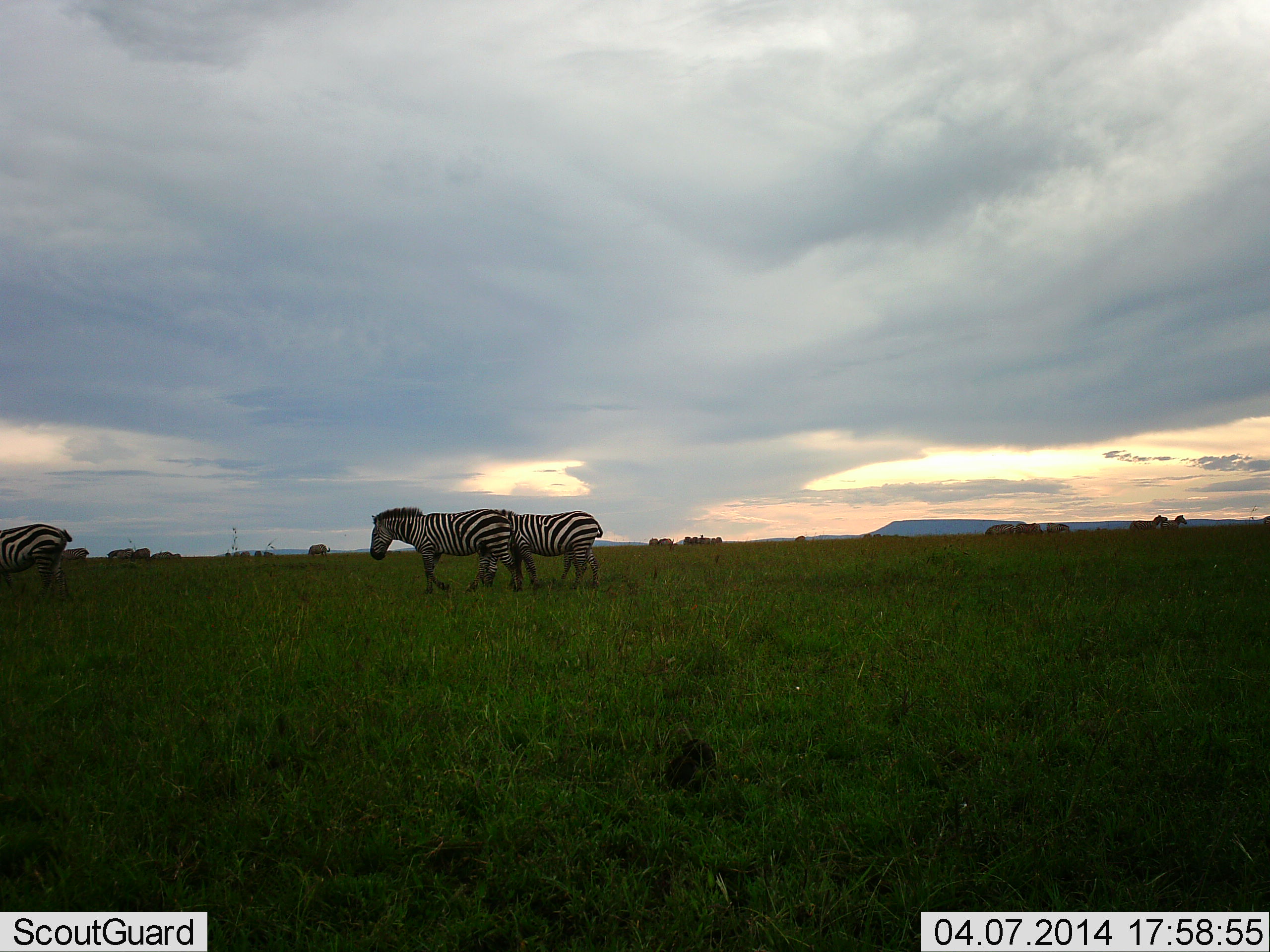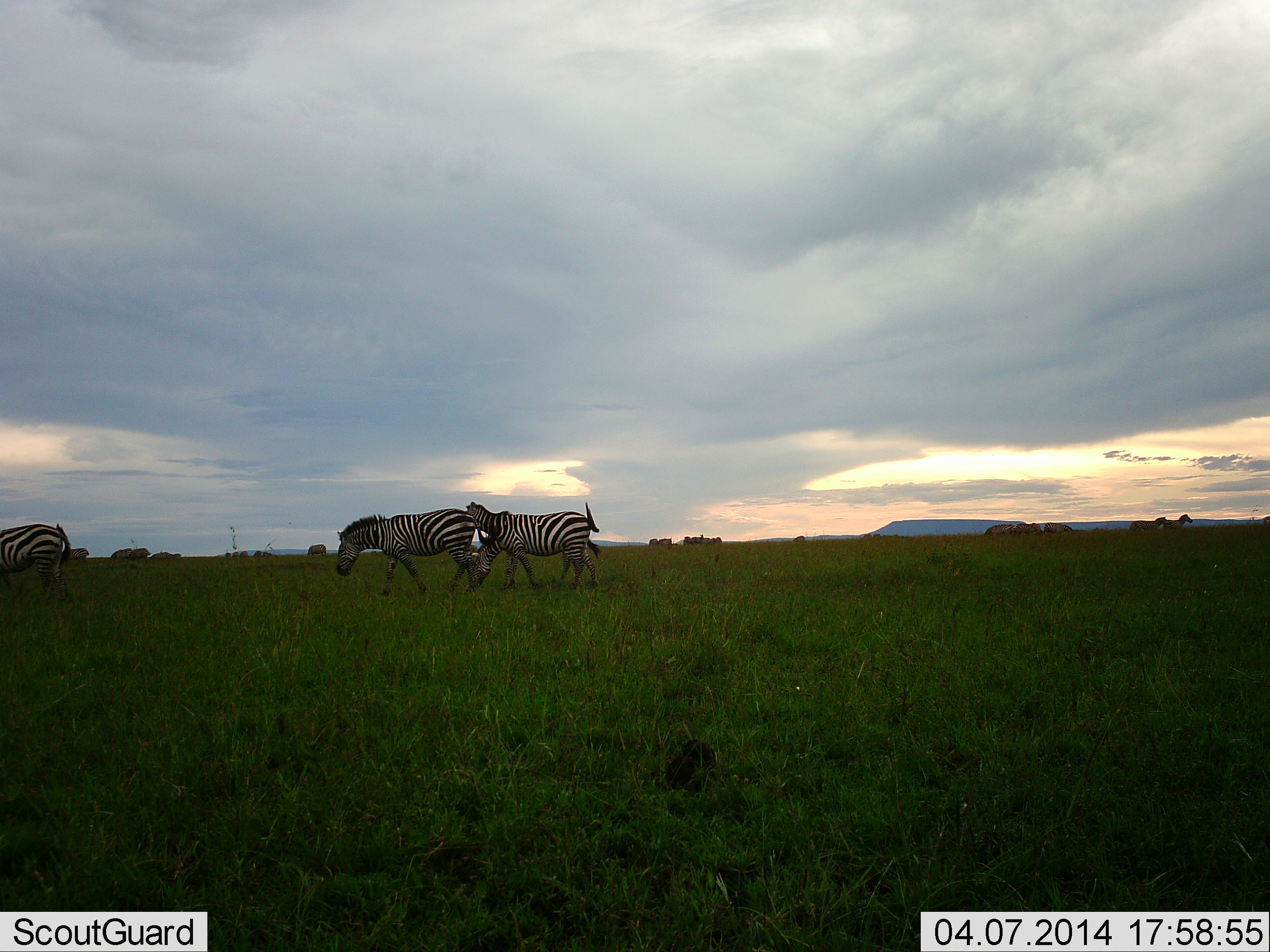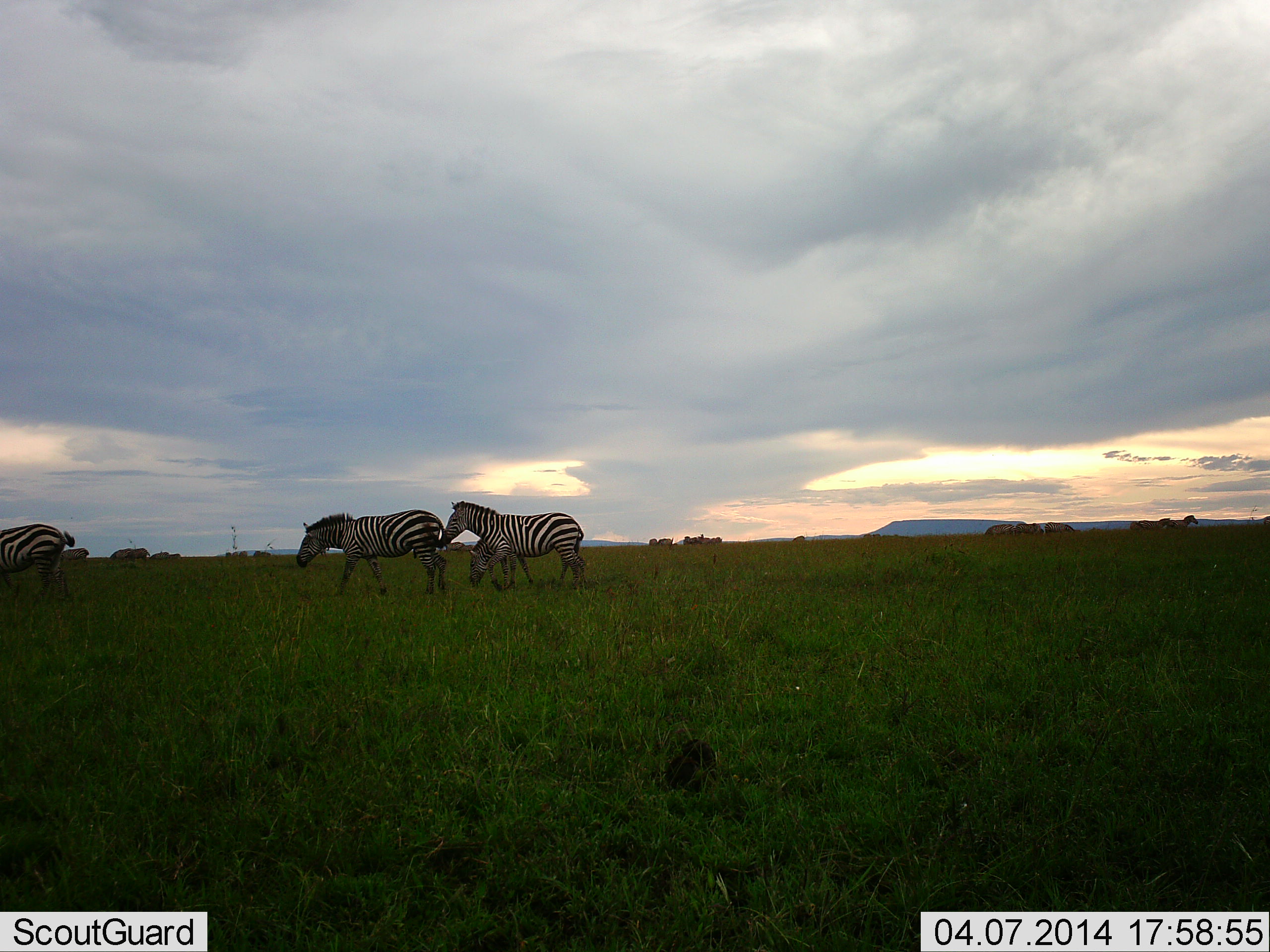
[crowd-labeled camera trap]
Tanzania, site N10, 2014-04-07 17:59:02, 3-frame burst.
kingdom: Animalia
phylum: Chordata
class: Mammalia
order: Perissodactyla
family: Equidae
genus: Equus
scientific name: Equus quagga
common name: plains zebra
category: zebra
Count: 4.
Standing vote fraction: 36%.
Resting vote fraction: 0%.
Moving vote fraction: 100%.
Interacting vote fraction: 9%.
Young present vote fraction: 9%.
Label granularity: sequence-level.